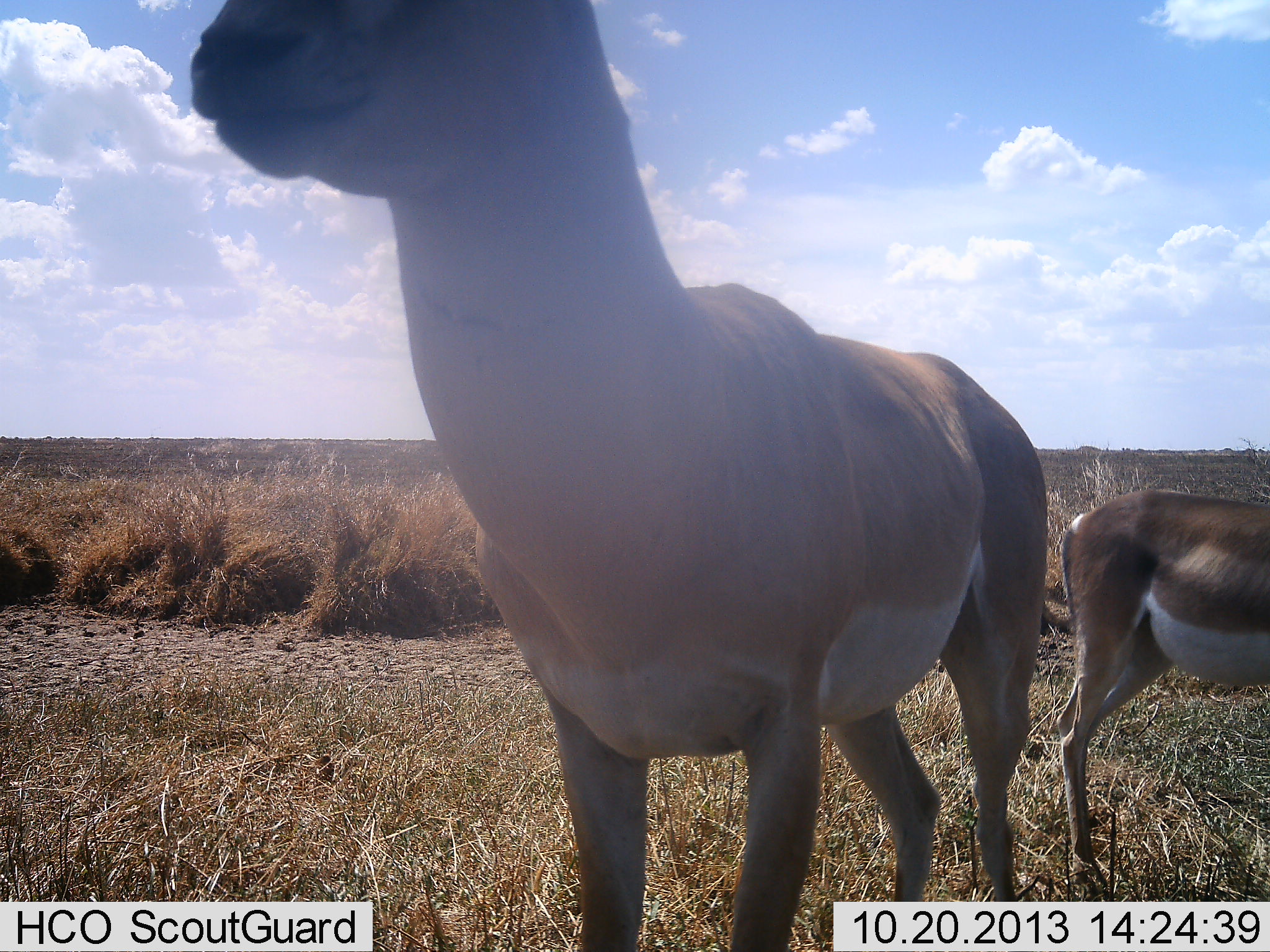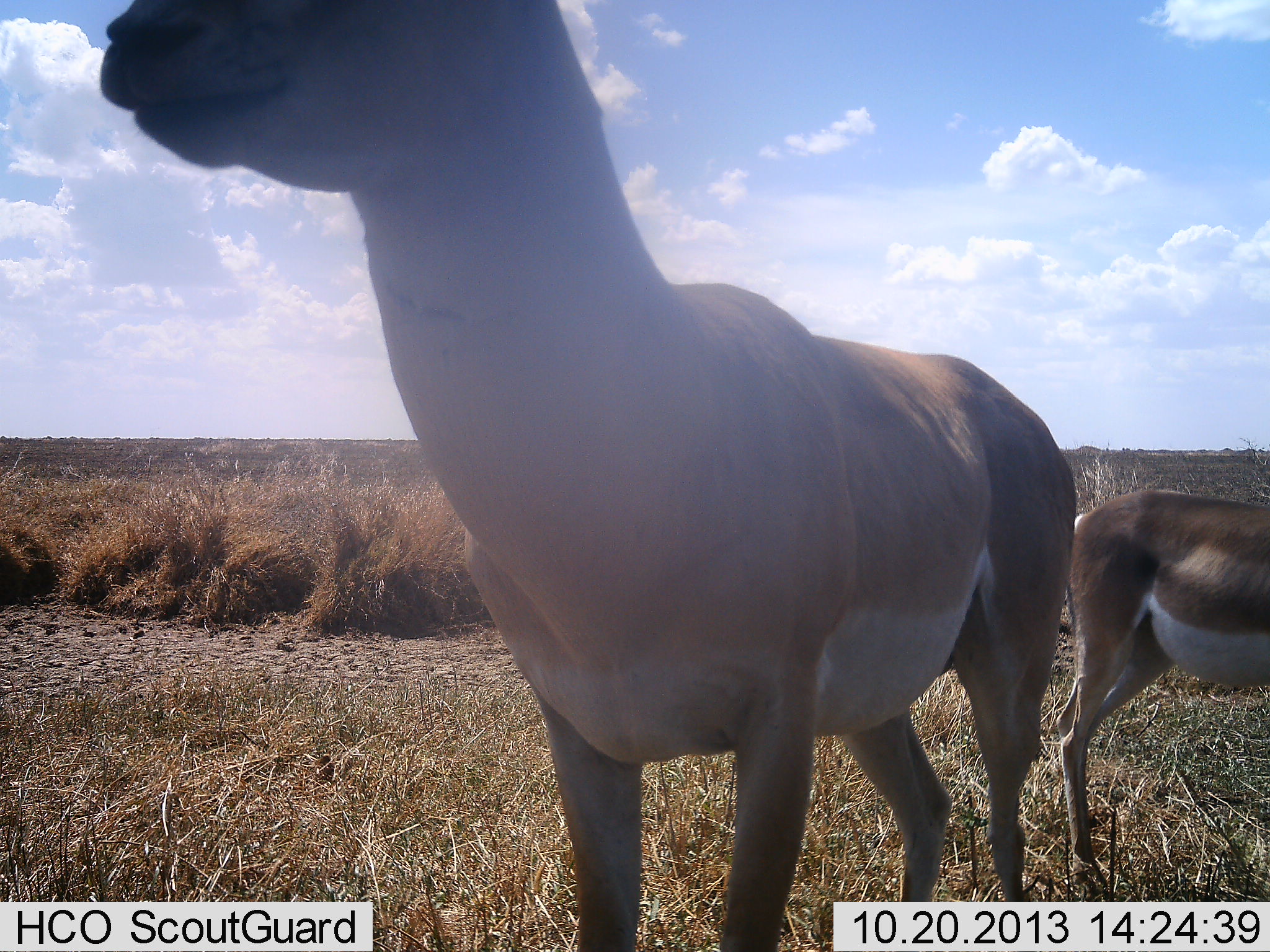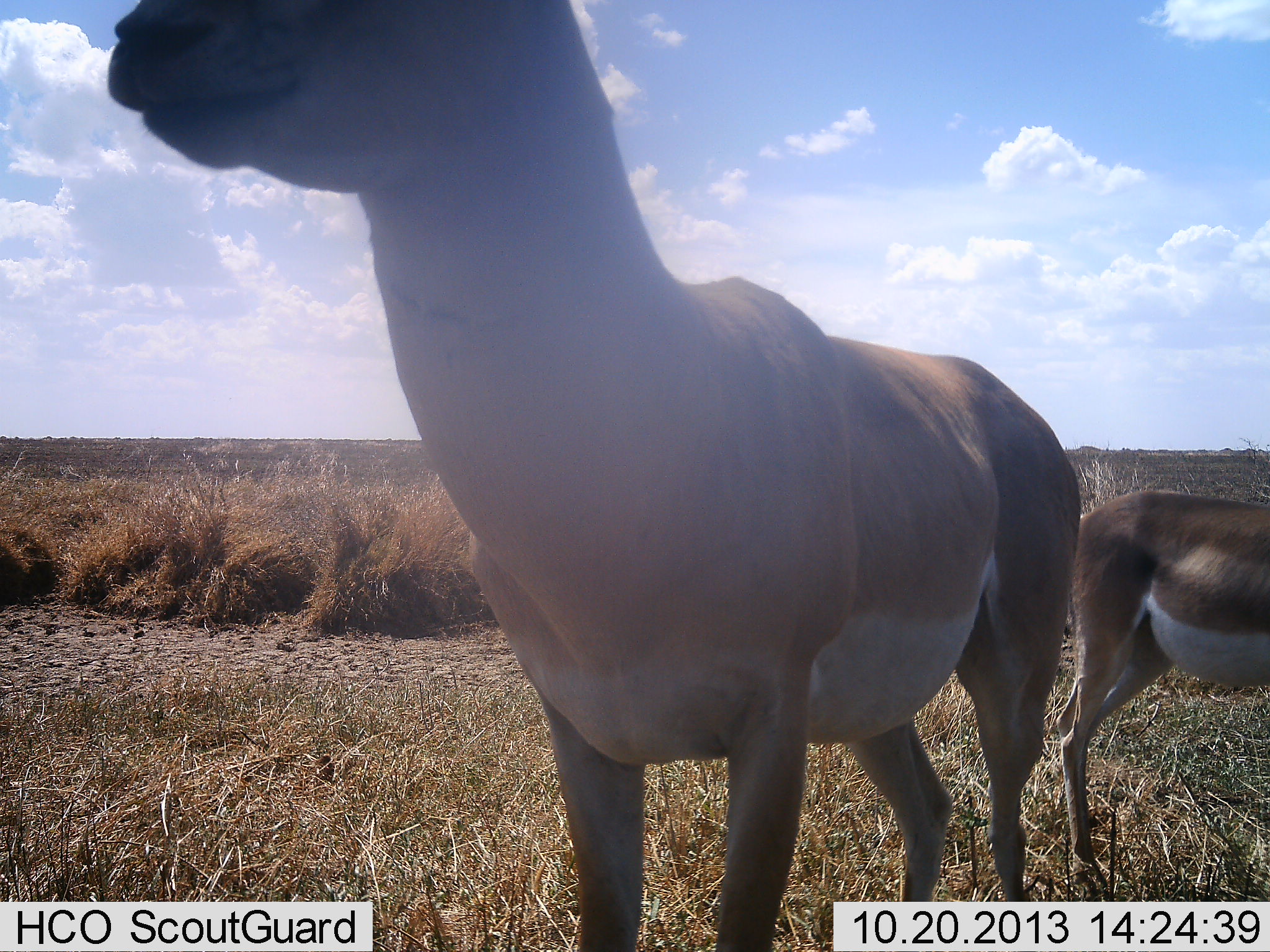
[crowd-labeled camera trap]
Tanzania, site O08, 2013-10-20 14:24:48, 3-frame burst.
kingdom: Animalia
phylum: Chordata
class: Mammalia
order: Artiodactyla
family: Bovidae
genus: Nanger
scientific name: Nanger granti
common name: grant's gazelle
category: gazellegrants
Gazellegrants (grant's gazelle) (Nanger granti), count 2. Behavior (volunteer vote fractions): standing 100%, resting 0%, moving 0%, interacting 0%. Young present (vote fraction): 9%. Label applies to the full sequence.